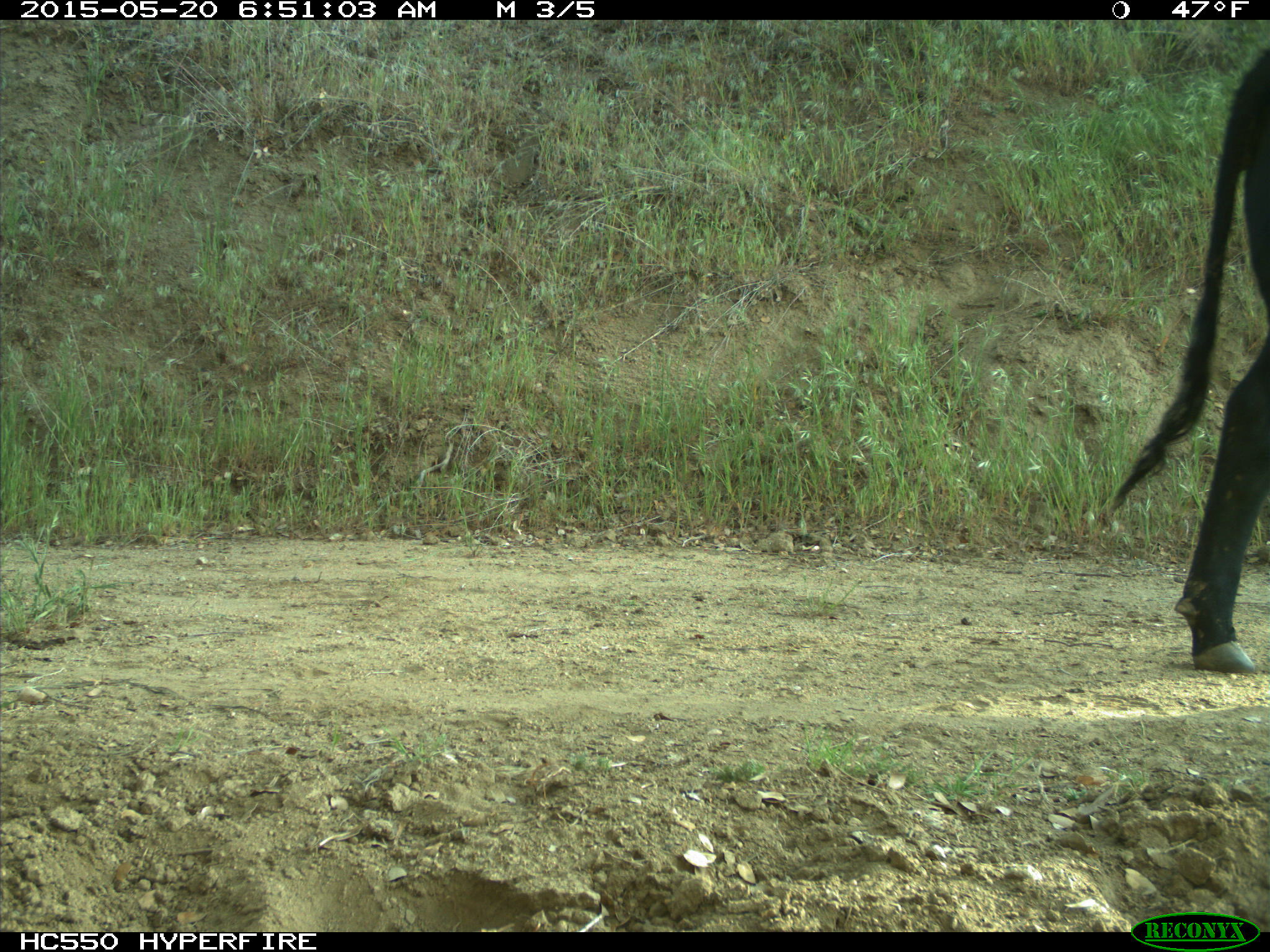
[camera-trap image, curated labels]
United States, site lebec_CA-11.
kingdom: Animalia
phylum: Chordata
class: Mammalia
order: Artiodactyla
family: Bovidae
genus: Bos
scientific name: Bos taurus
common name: domestic cow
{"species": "Bos taurus (domestic cow)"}